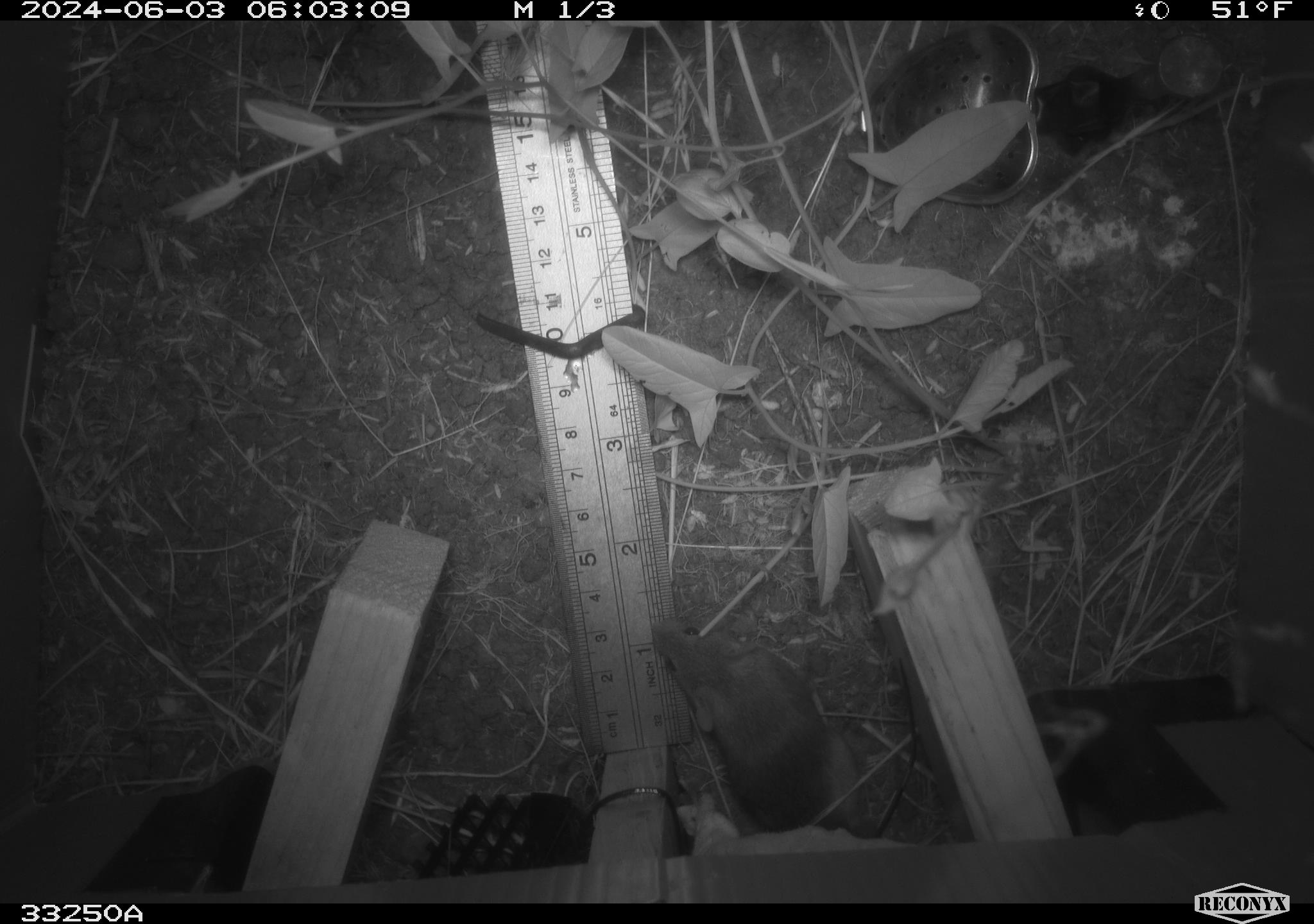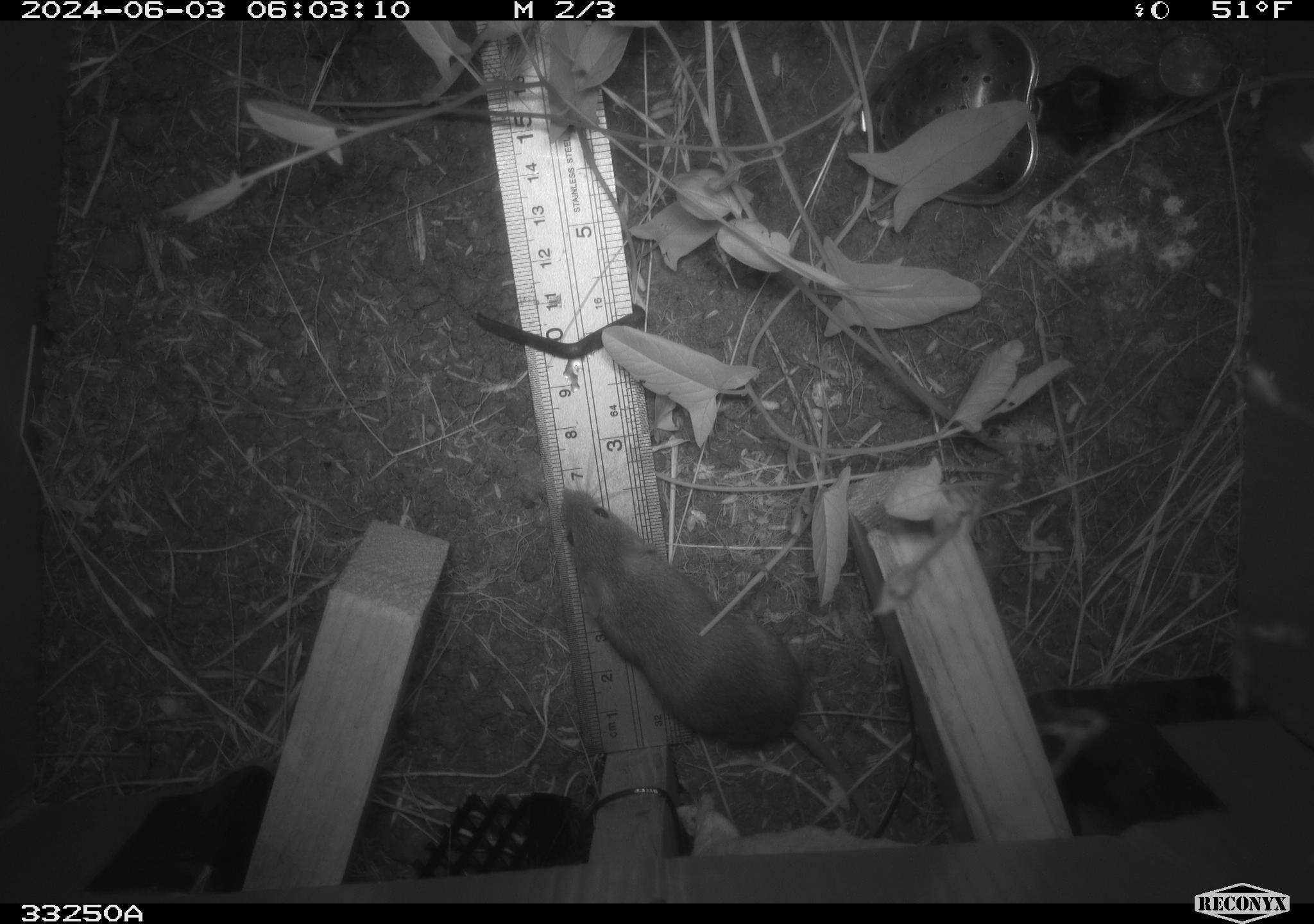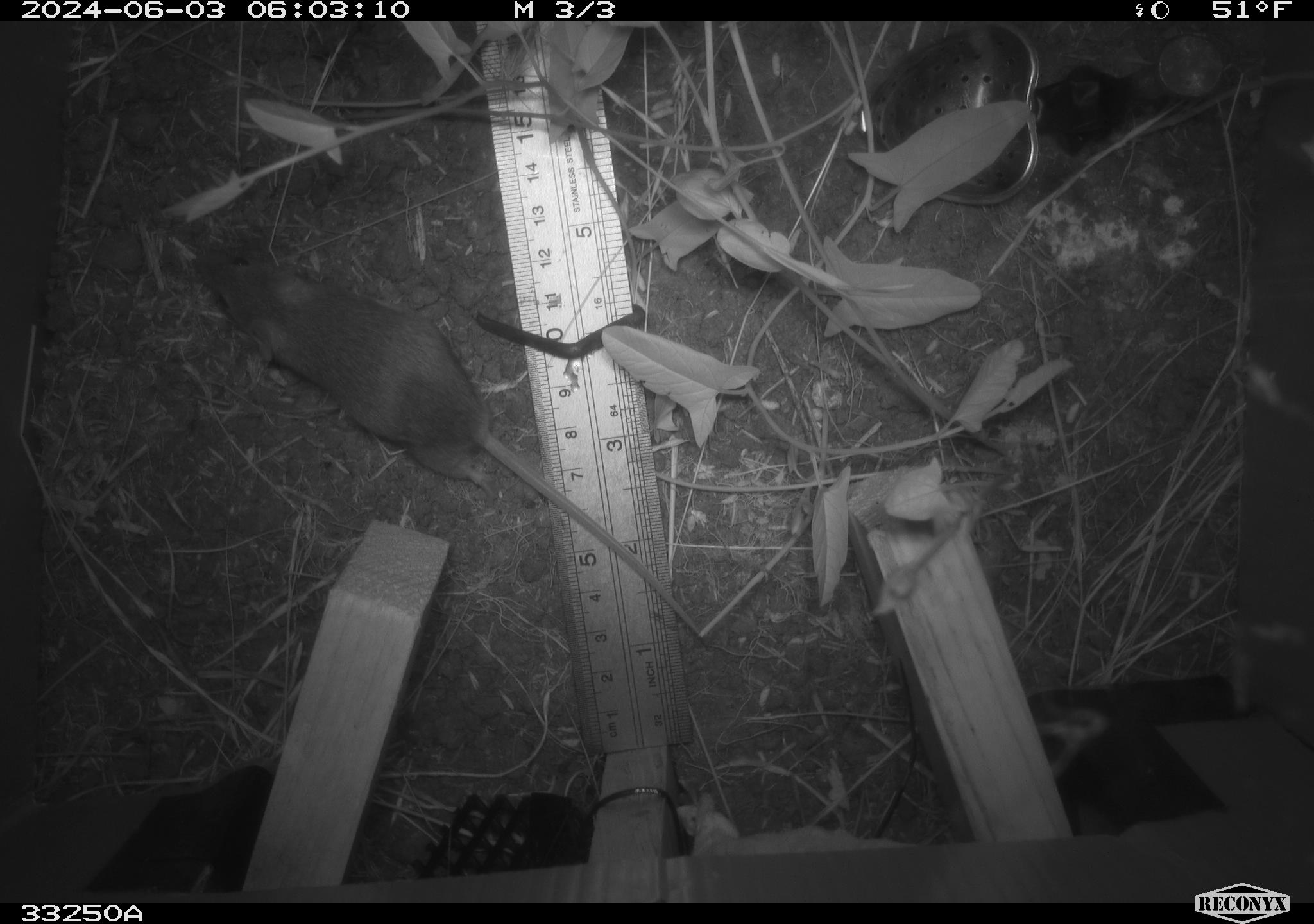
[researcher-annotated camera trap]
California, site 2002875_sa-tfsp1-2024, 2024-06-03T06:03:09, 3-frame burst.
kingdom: Animalia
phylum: Chordata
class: Mammalia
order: Rodentia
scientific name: Rodentia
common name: mouse species